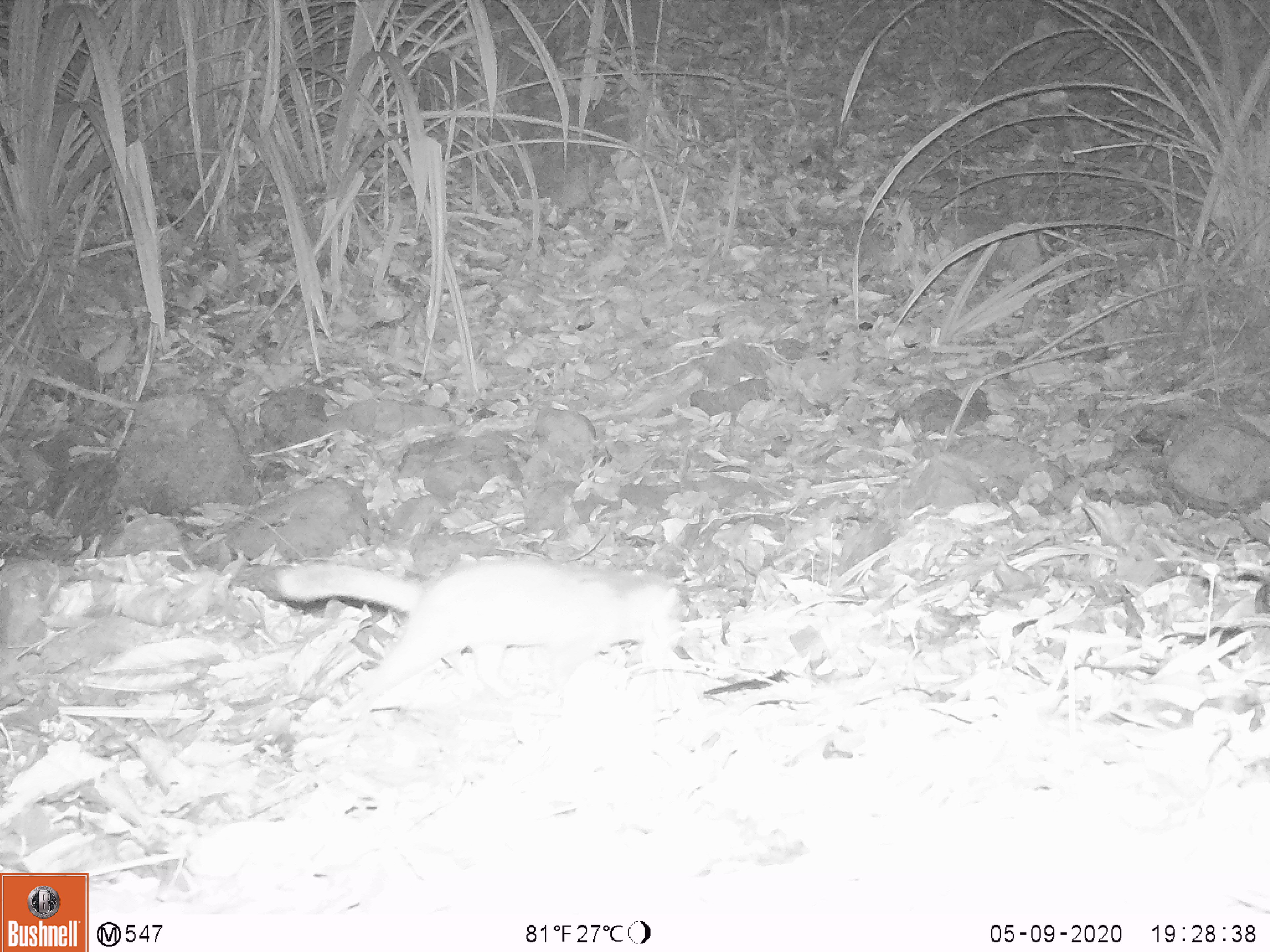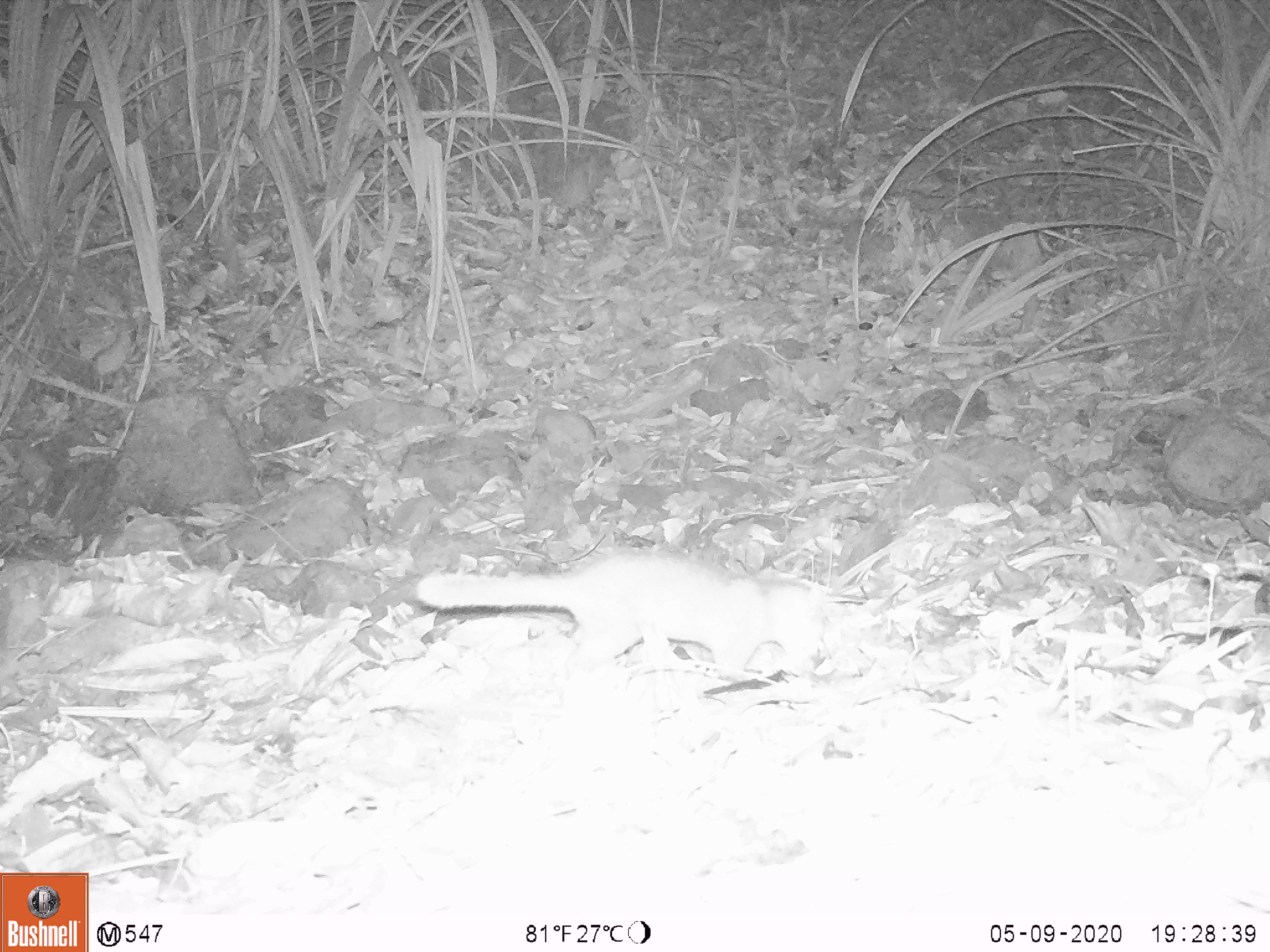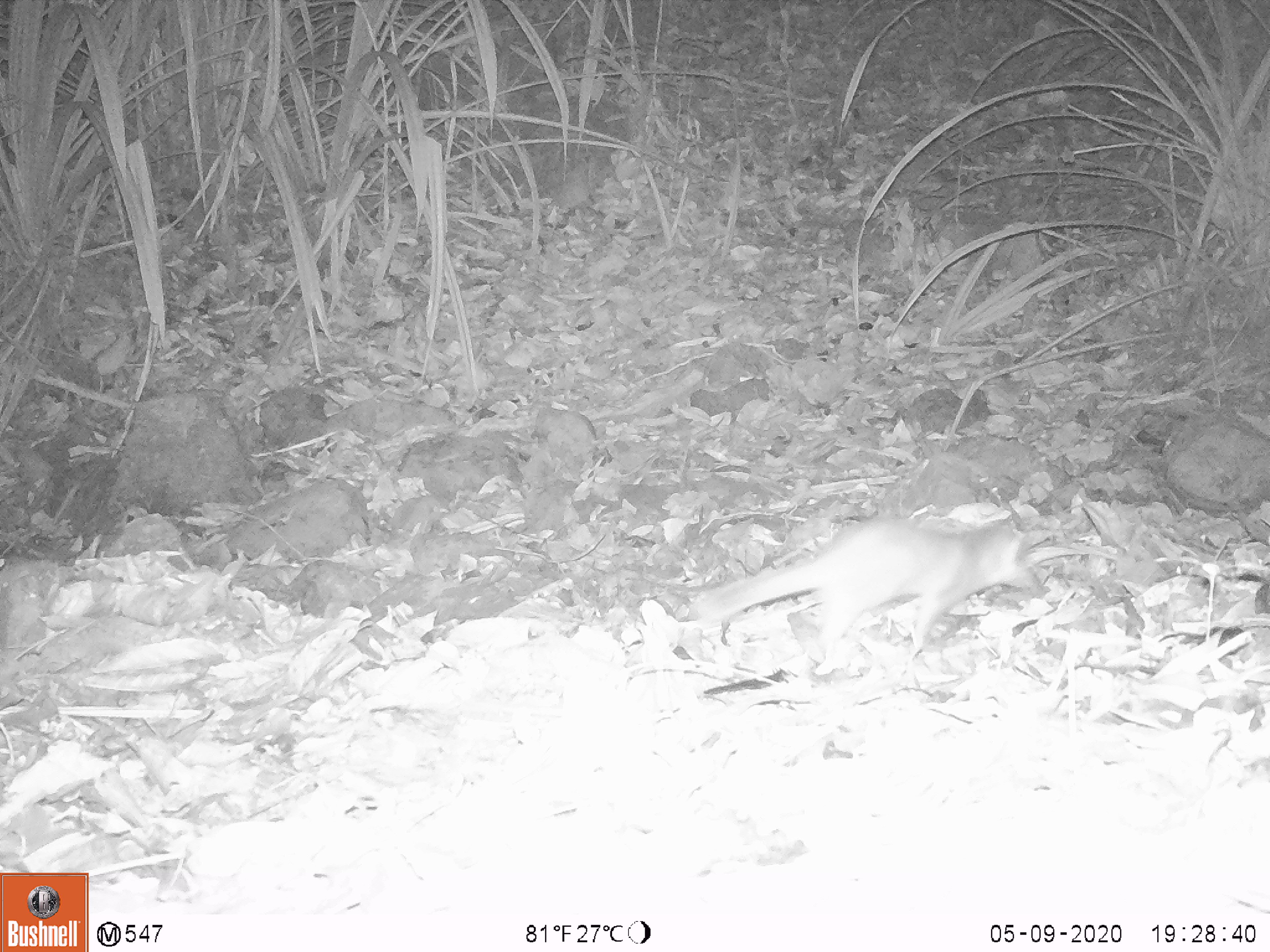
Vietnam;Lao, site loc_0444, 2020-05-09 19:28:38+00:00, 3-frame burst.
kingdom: Animalia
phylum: Chordata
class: Mammalia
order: Carnivora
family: Mustelidae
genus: Melogale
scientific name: Melogale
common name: ferret badger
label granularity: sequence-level